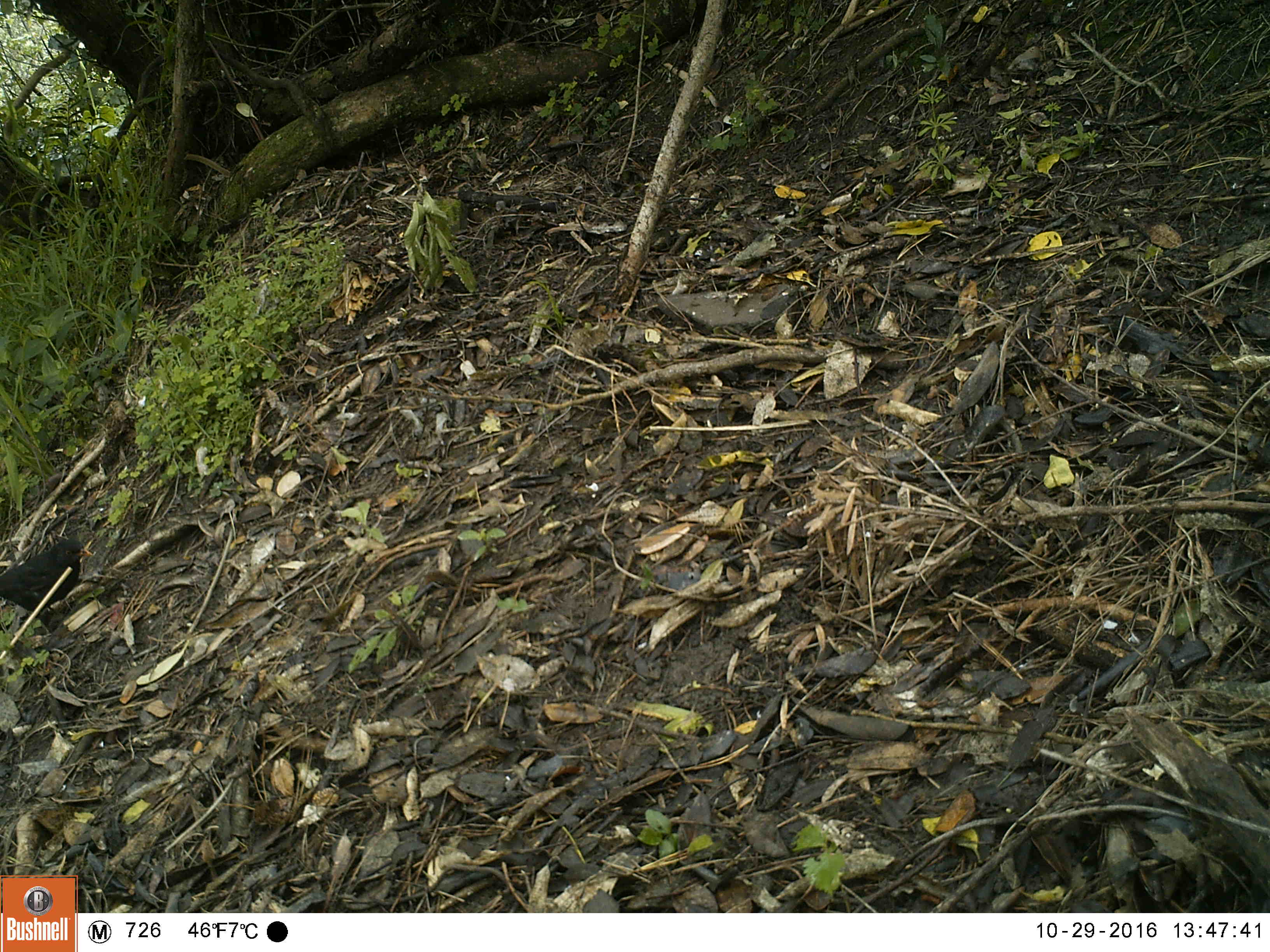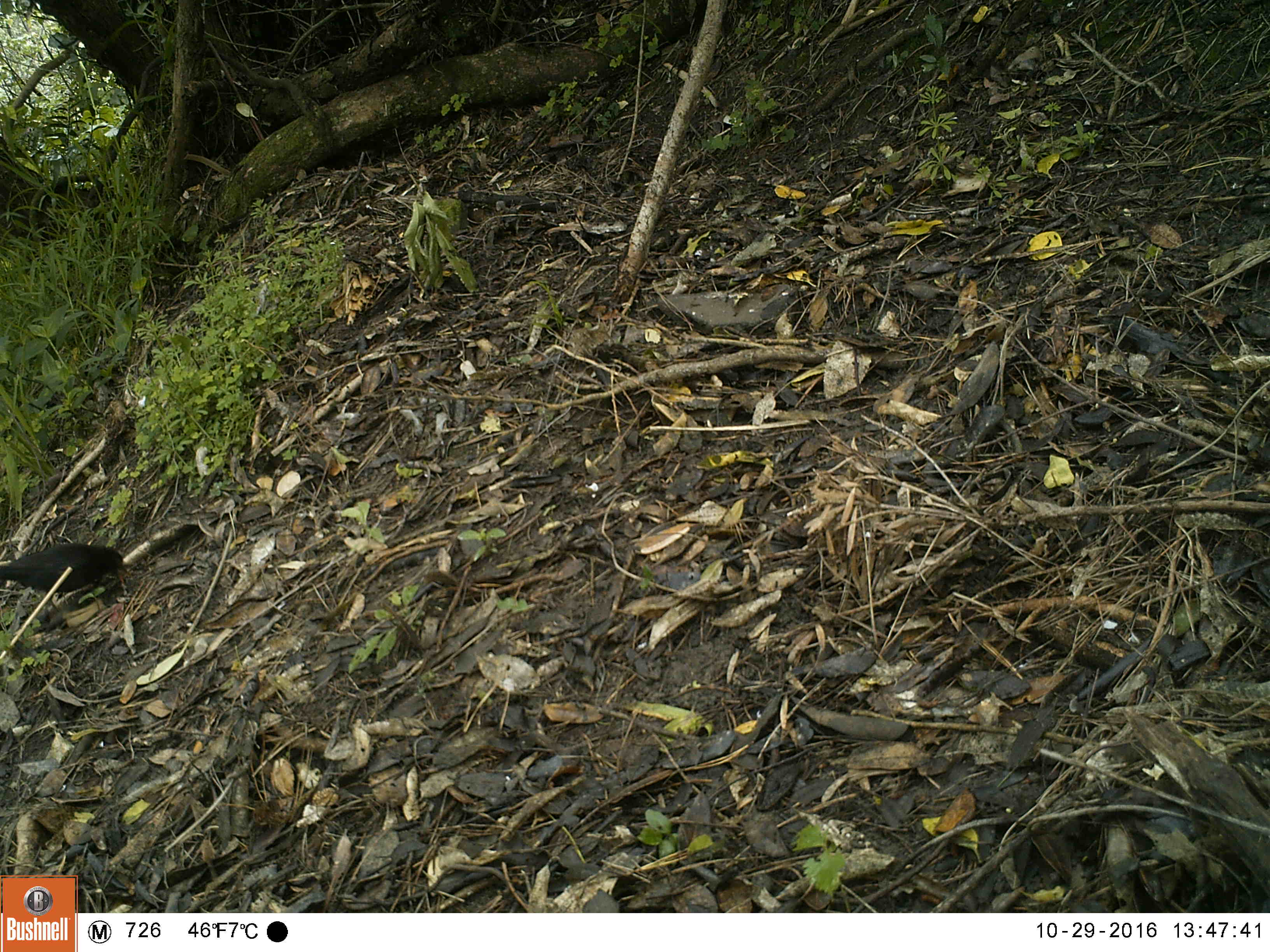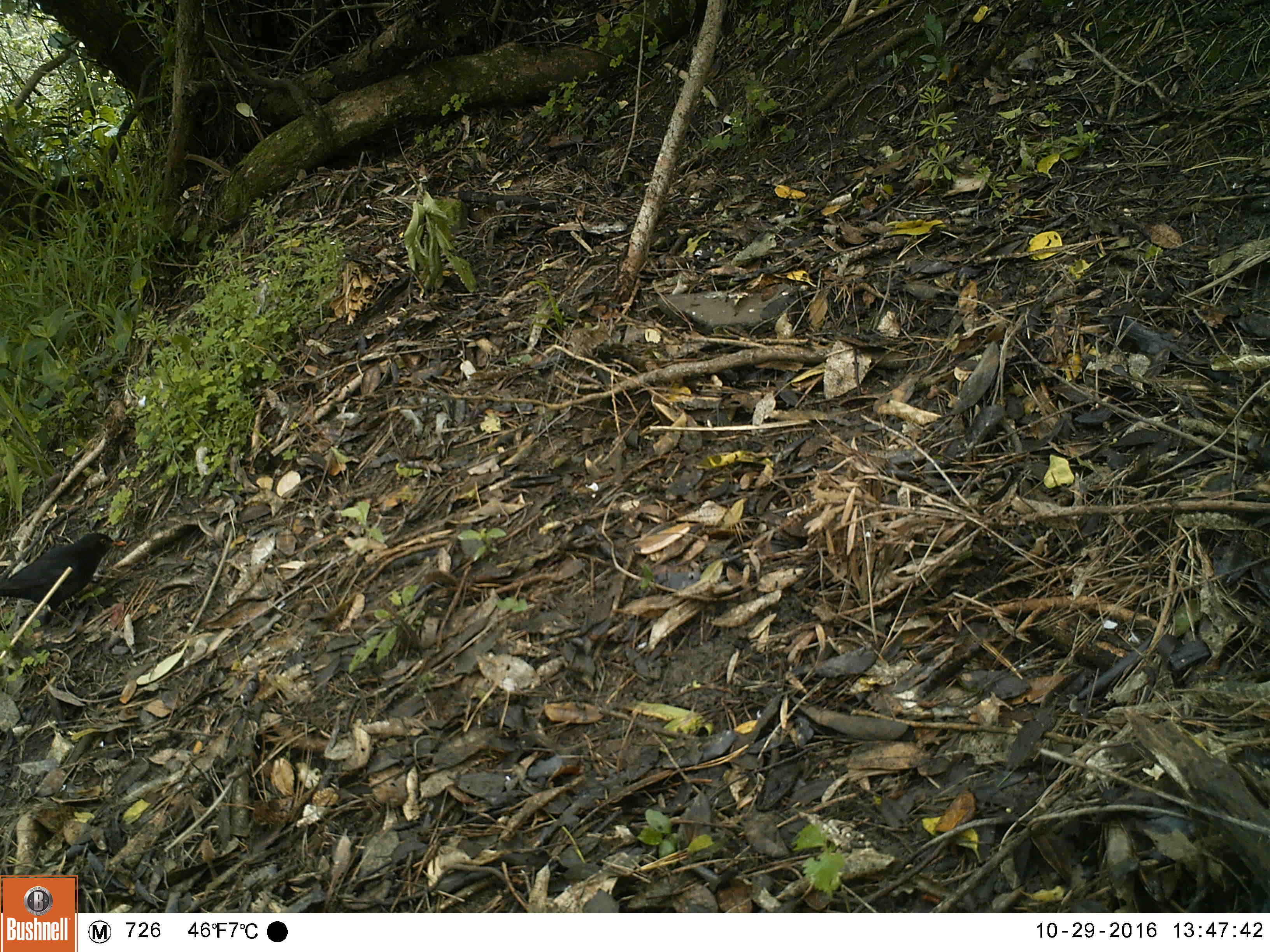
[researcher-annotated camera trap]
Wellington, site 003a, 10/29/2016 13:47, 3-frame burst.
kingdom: Animalia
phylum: Chordata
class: Aves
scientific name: Aves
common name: bird